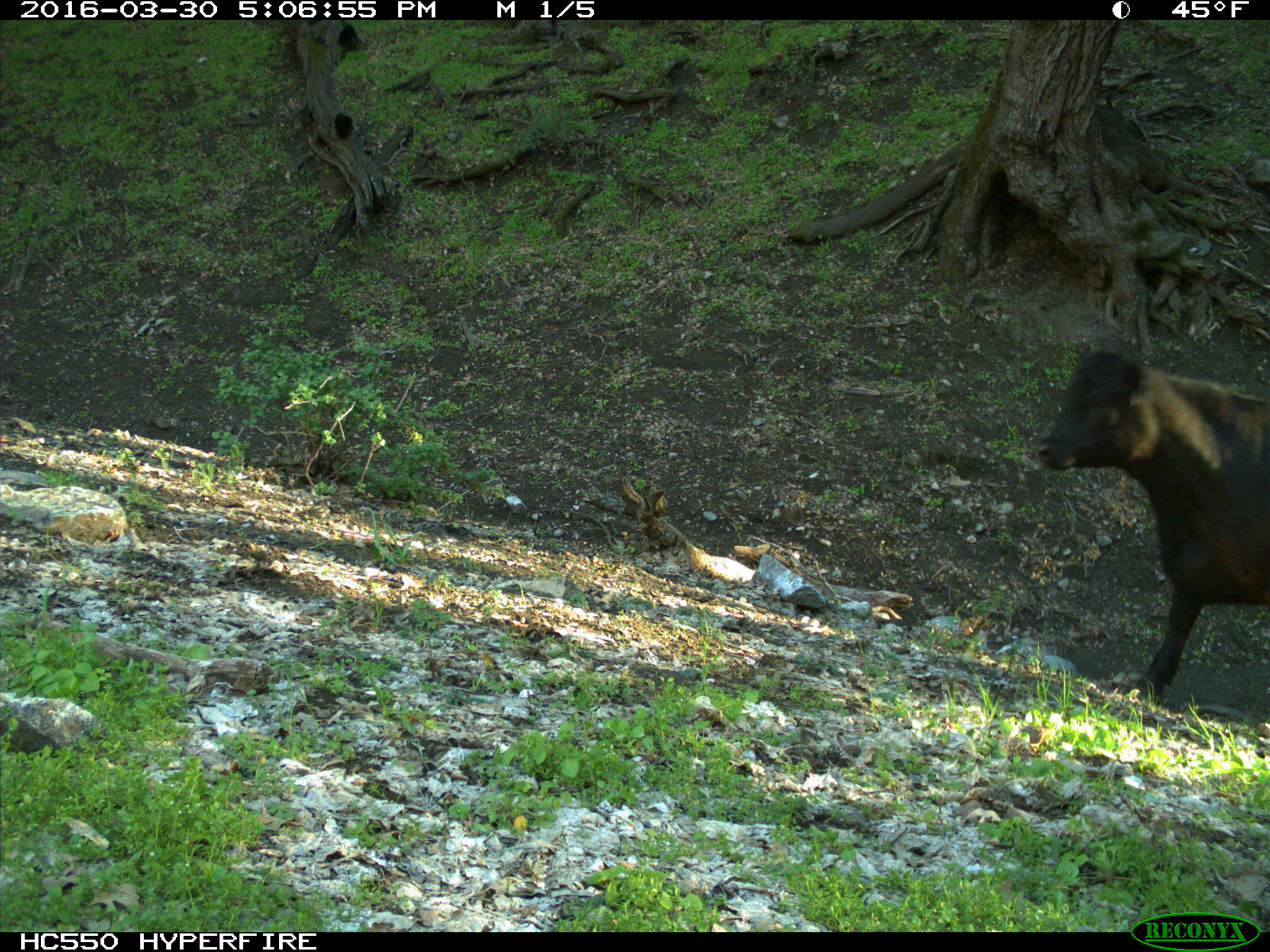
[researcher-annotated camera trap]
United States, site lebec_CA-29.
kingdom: Animalia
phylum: Chordata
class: Mammalia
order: Artiodactyla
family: Bovidae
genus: Bos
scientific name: Bos taurus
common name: domestic cow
Bos taurus (domestic cow).